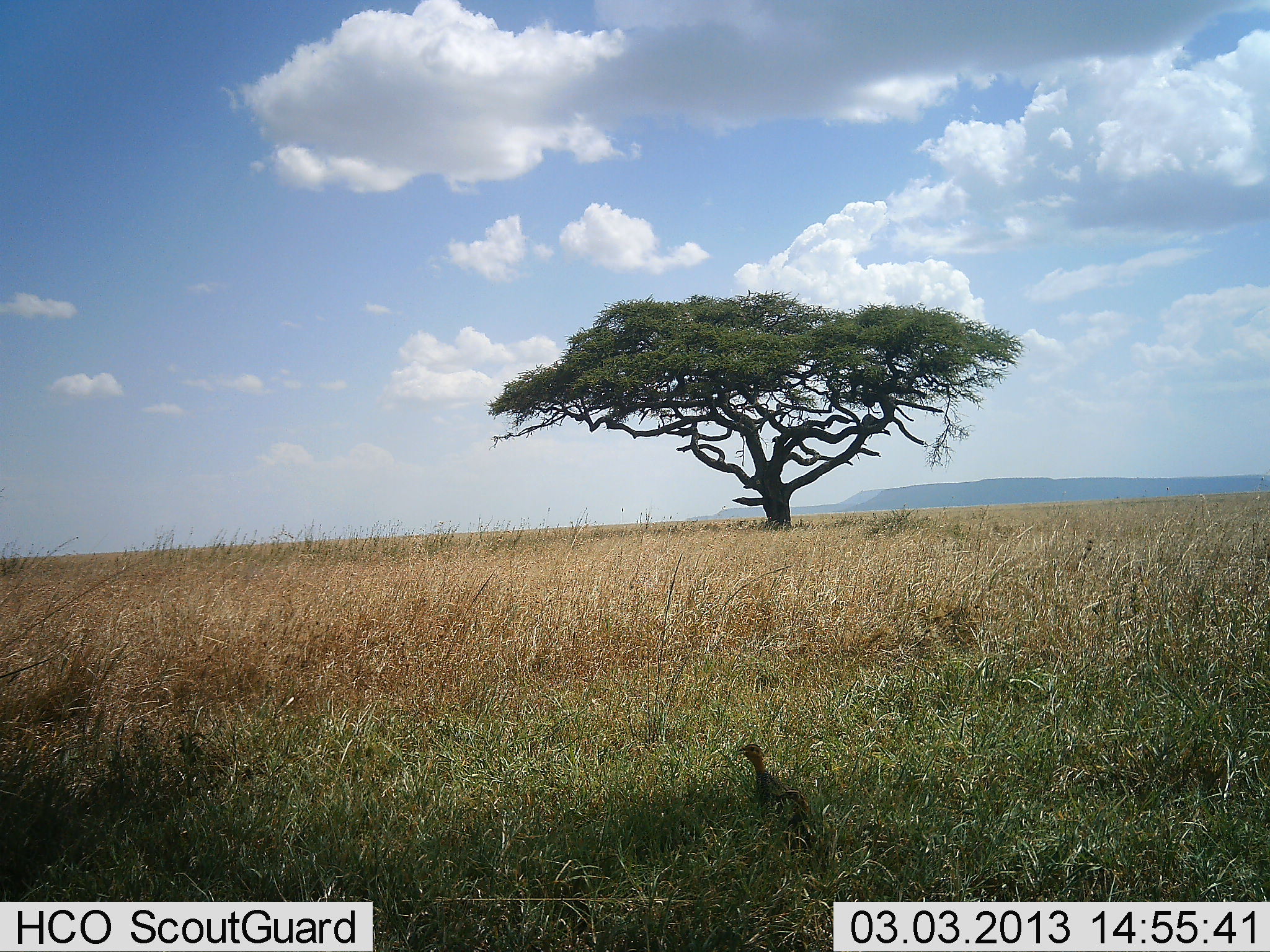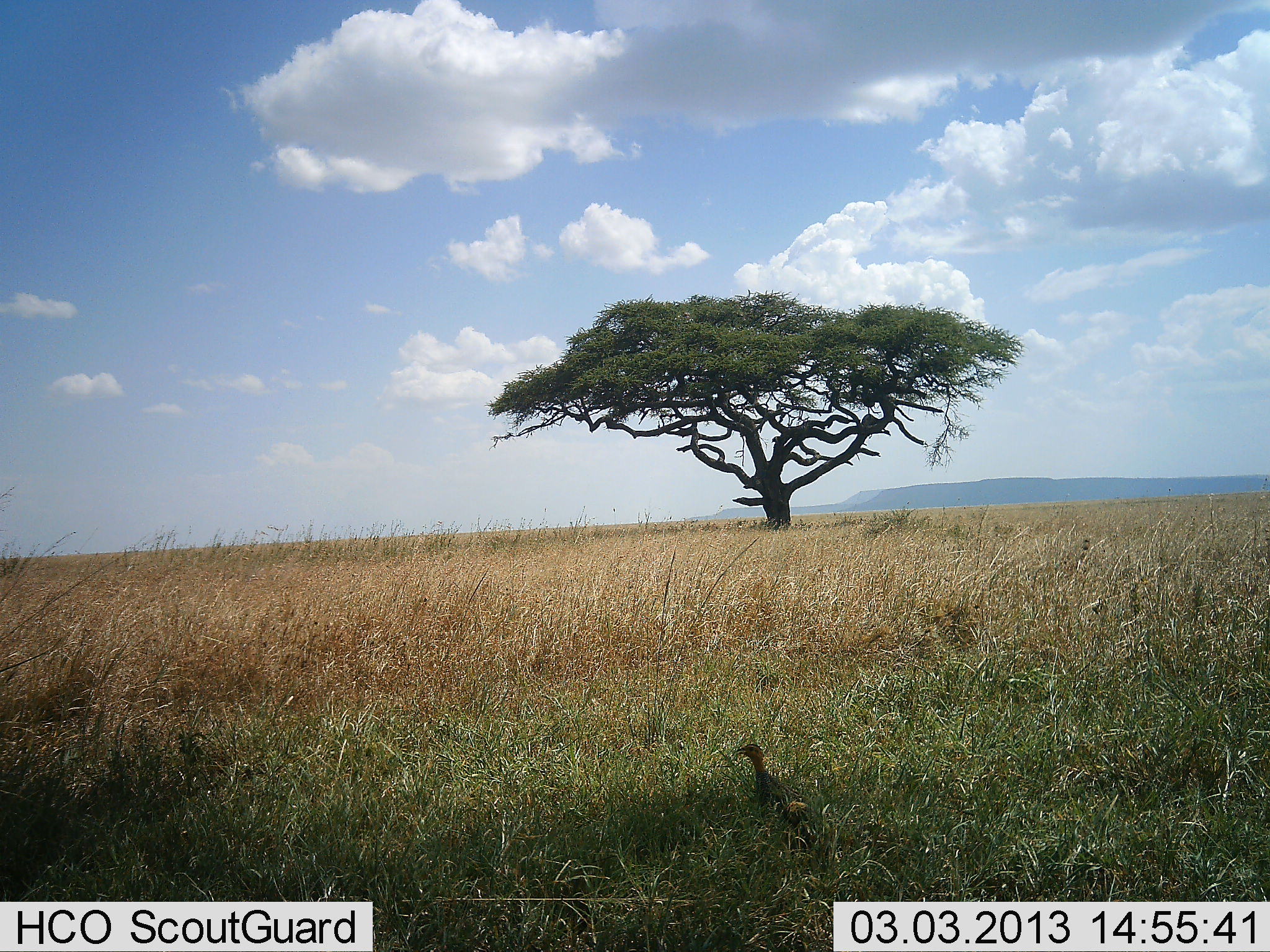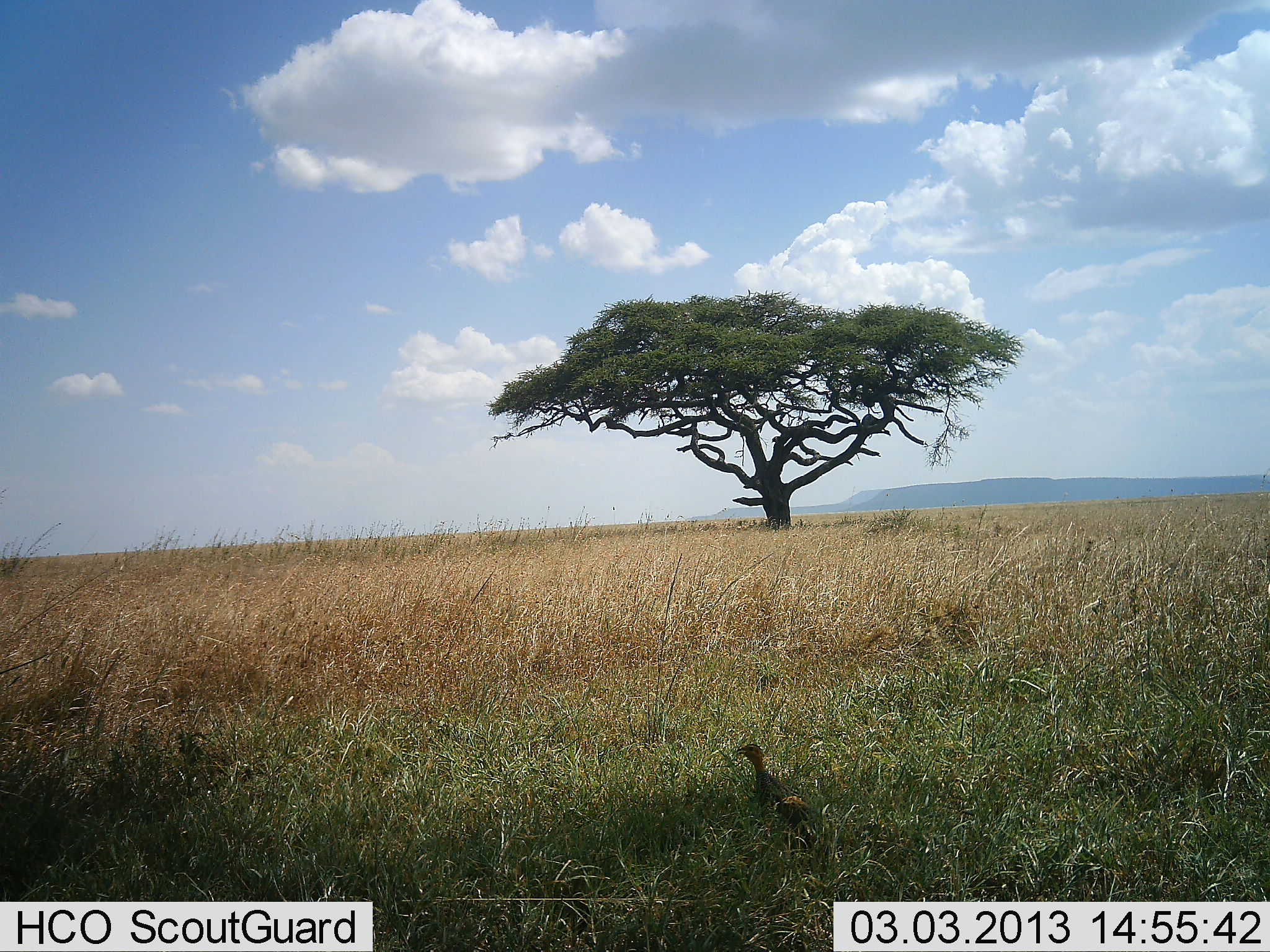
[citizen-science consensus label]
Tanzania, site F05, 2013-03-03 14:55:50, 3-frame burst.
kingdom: Animalia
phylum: Chordata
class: Aves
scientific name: Aves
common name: bird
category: otherbird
Otherbird (bird) (Aves), count 1. Behavior (volunteer vote fractions): standing 89%, resting 11%, moving 0%, interacting 0%. Young present (vote fraction): 6%. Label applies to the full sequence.